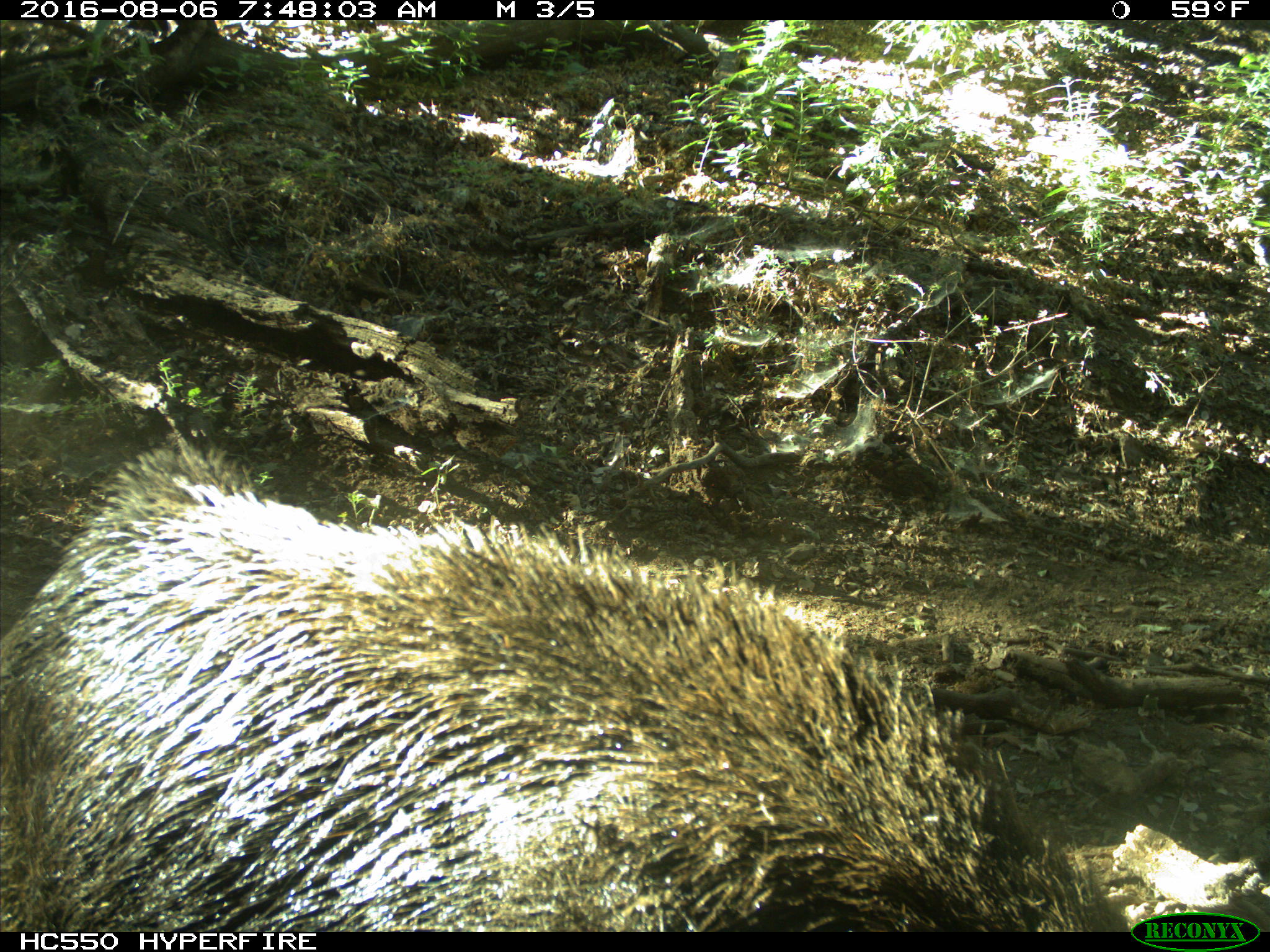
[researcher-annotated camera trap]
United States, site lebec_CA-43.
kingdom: Animalia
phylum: Chordata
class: Mammalia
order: Artiodactyla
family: Suidae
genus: Sus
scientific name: Sus scrofa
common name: wild boar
Sus scrofa (wild boar).